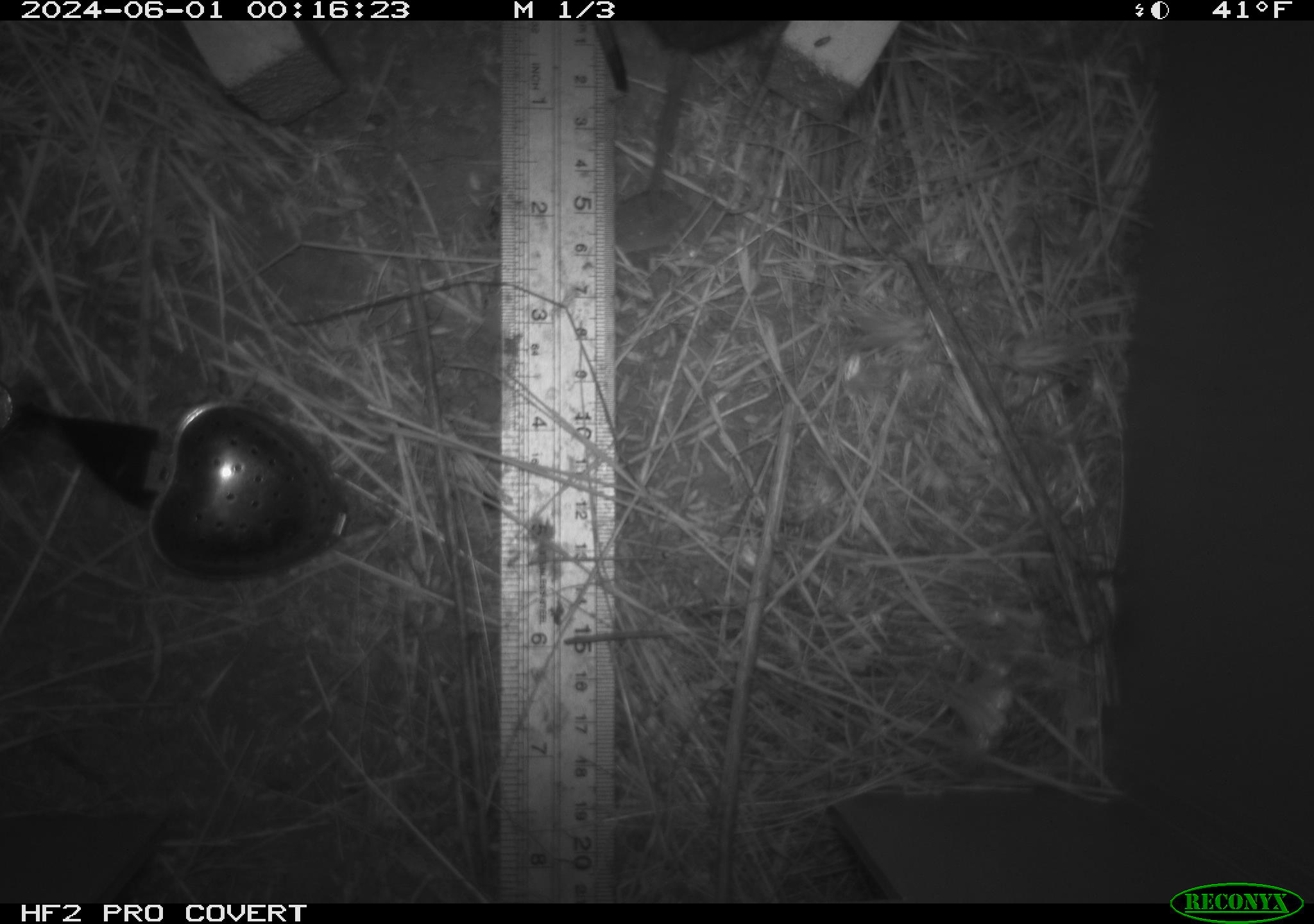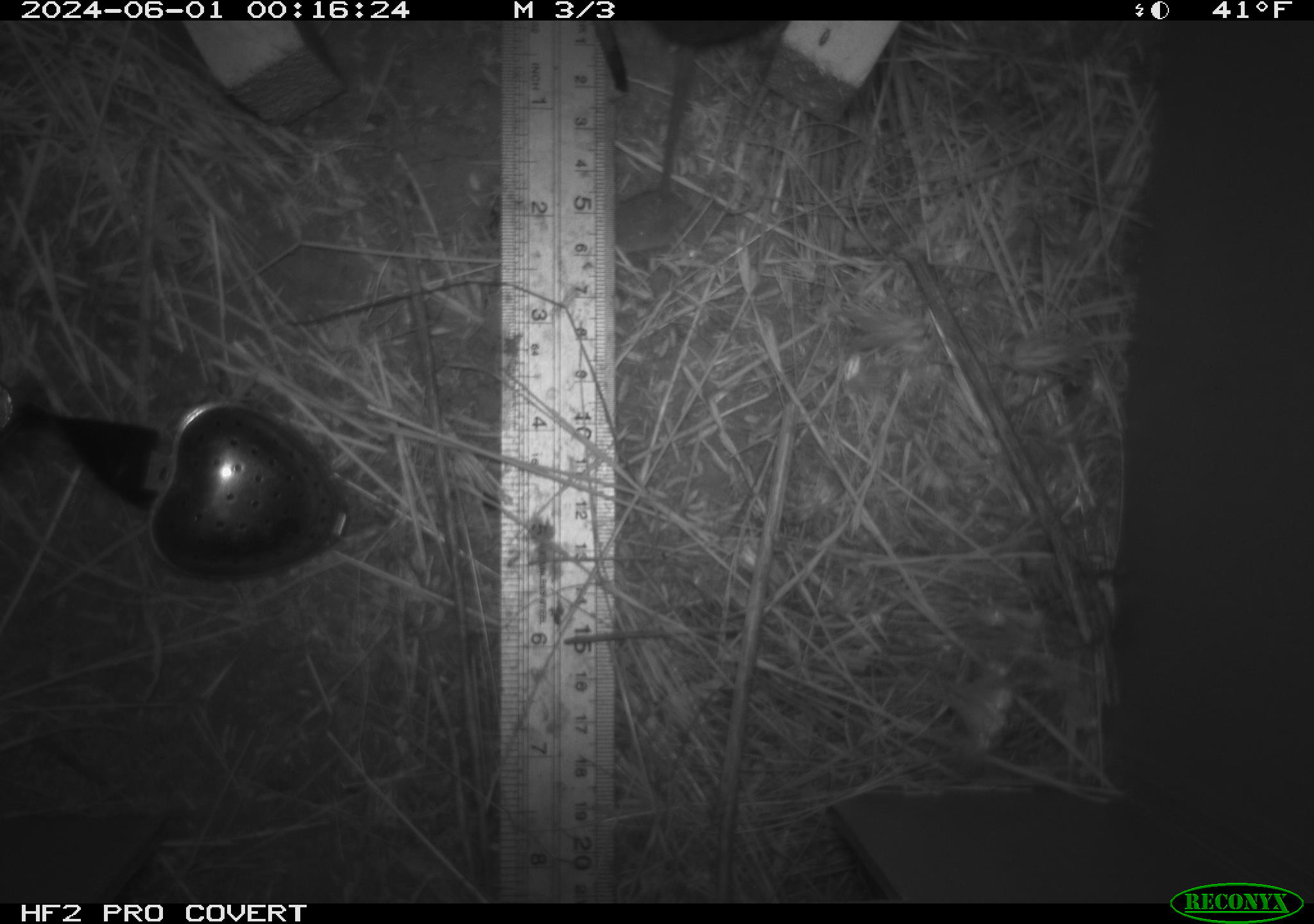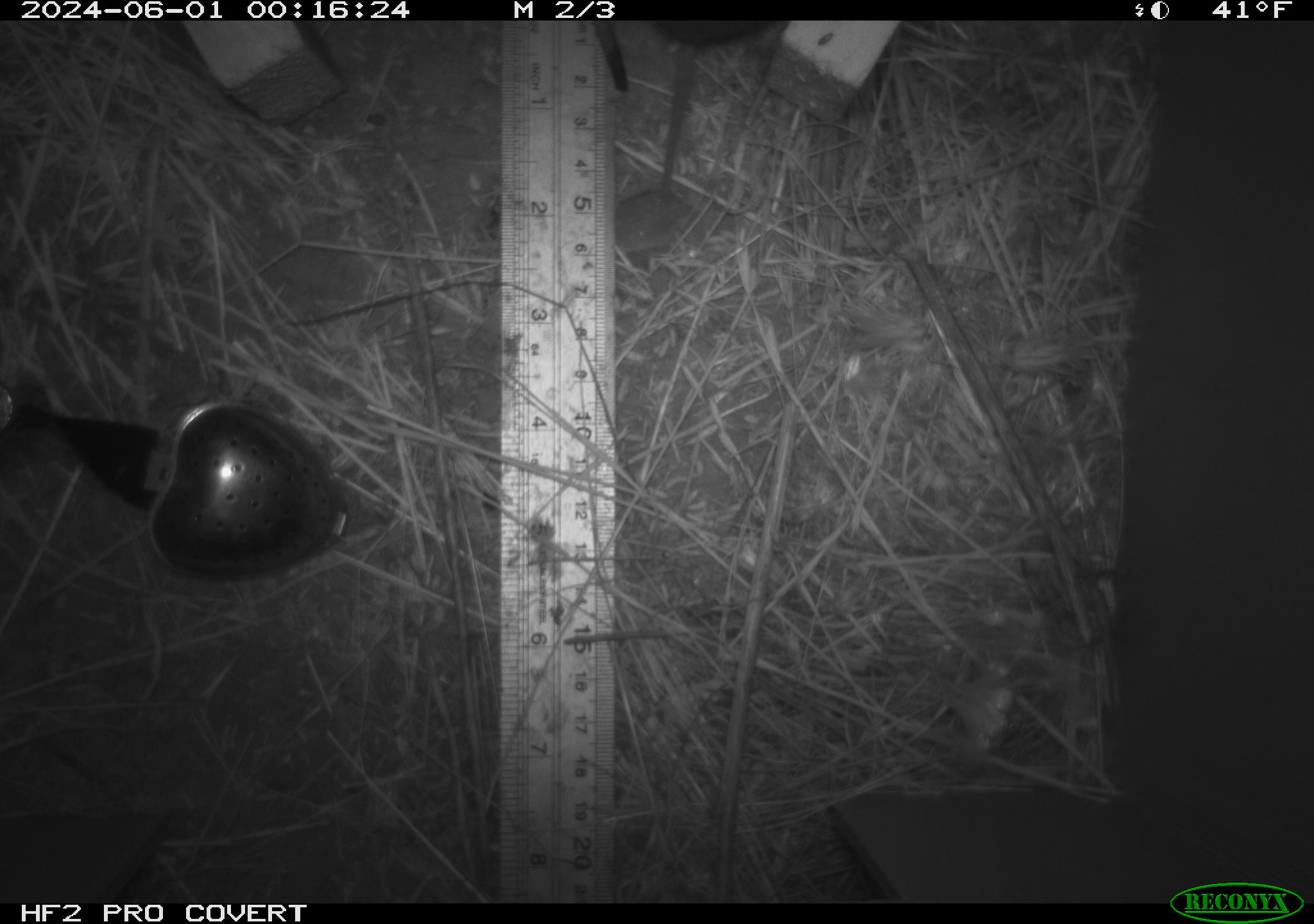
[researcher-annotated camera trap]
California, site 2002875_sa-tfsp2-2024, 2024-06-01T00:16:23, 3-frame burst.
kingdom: Animalia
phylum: Chordata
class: Mammalia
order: Rodentia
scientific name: Rodentia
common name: rodent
Rodent (Rodentia).